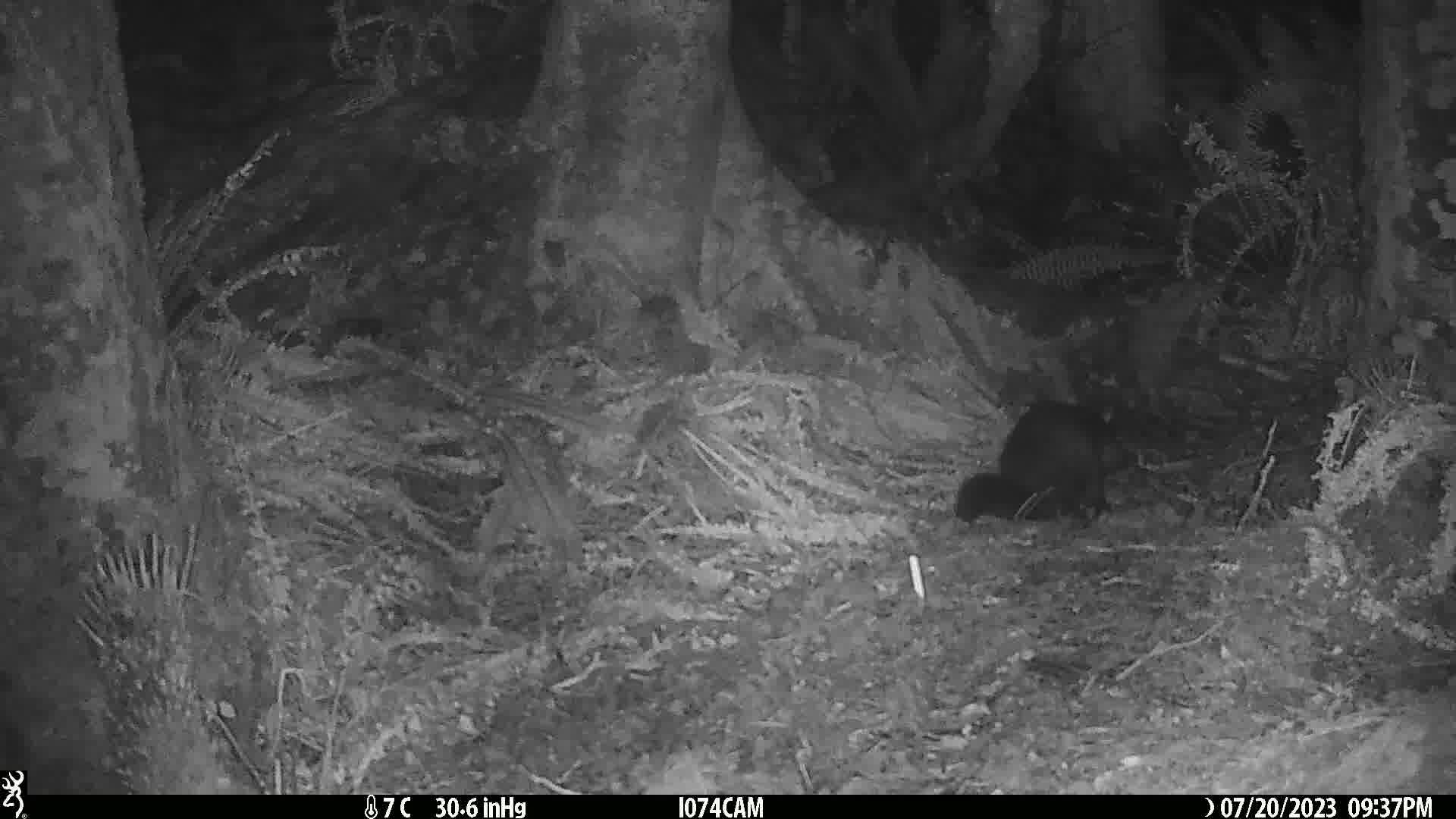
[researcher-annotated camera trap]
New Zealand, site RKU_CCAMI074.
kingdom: Animalia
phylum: Chordata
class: Mammalia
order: Diprotodontia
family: Phalangeridae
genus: Trichosurus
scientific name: Trichosurus vulpecula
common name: common brushtail possum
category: possum